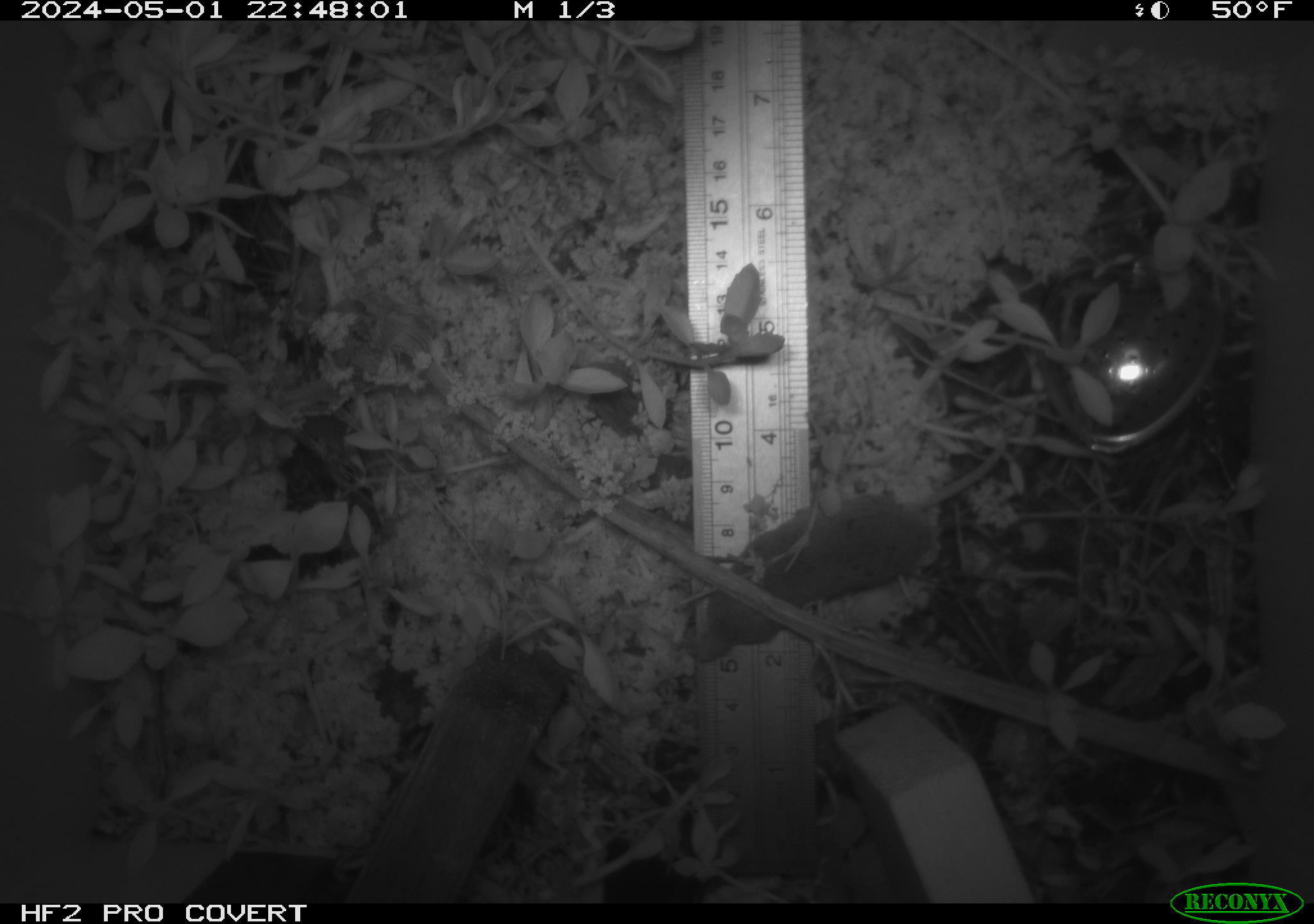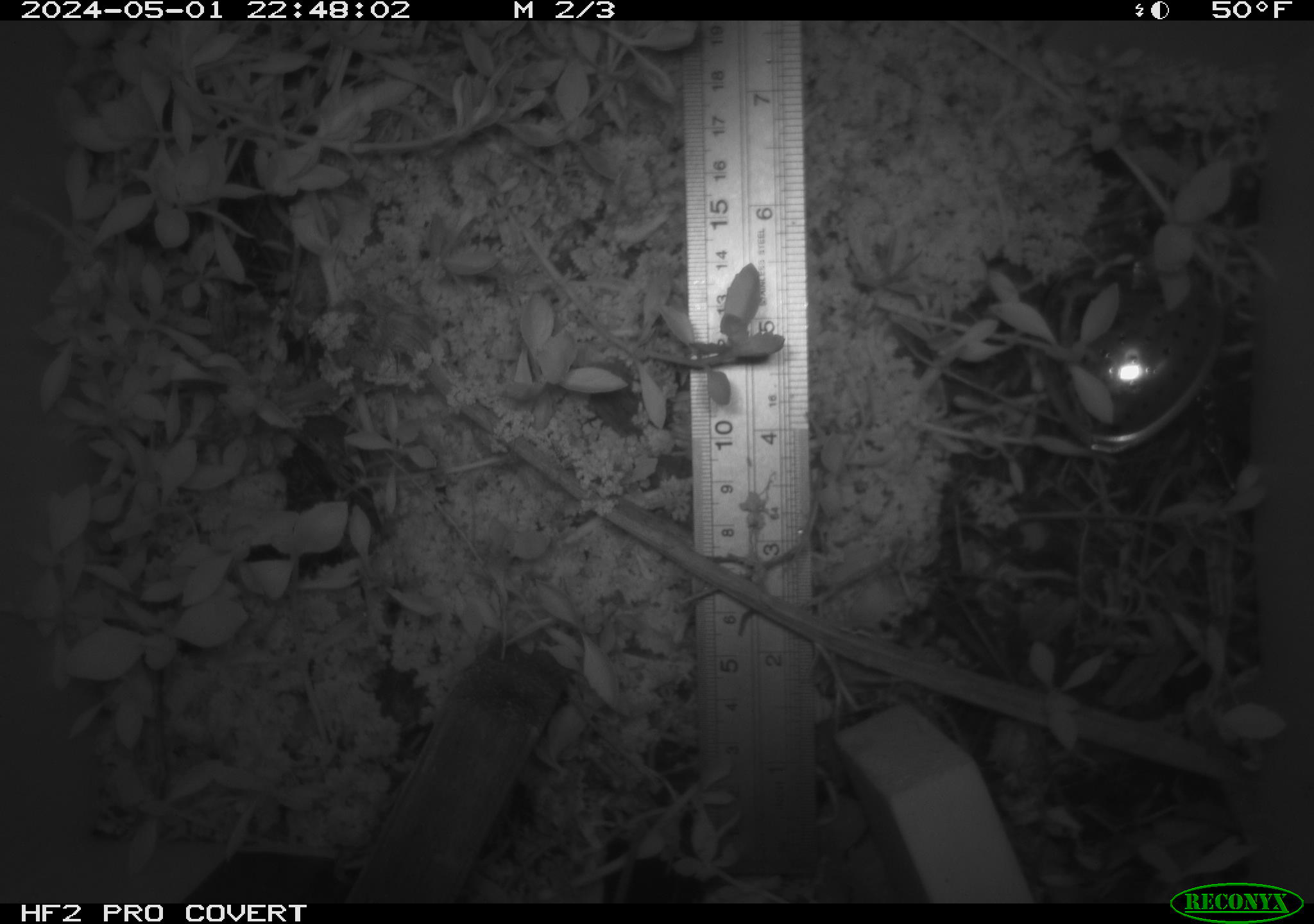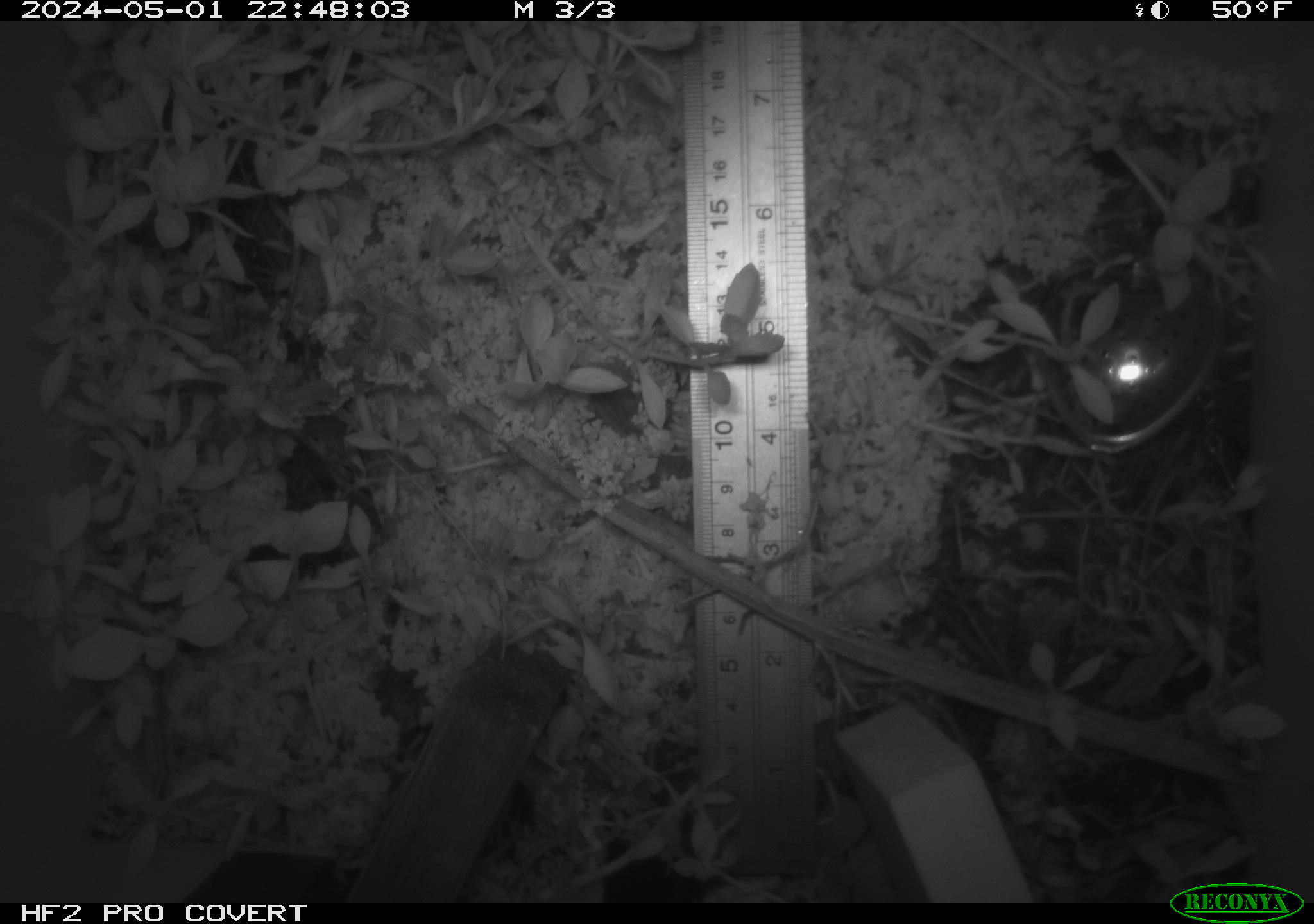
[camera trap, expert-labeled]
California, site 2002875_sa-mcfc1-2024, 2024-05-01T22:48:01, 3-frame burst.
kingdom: Animalia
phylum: Chordata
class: Mammalia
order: Eulipotyphla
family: Soricidae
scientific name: Soricidae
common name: shrews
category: soricidae family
Soricidae family (shrews) (Soricidae).